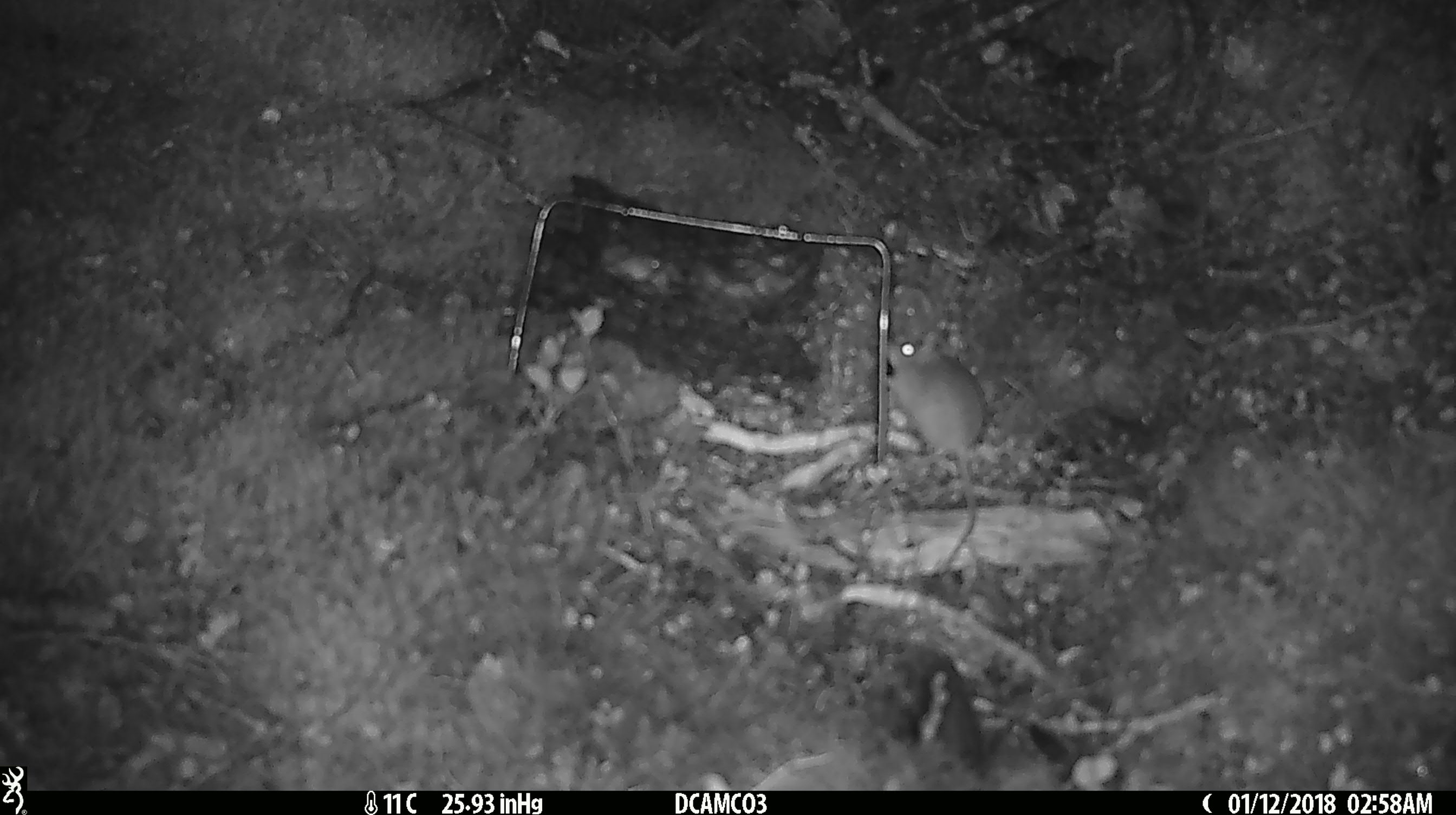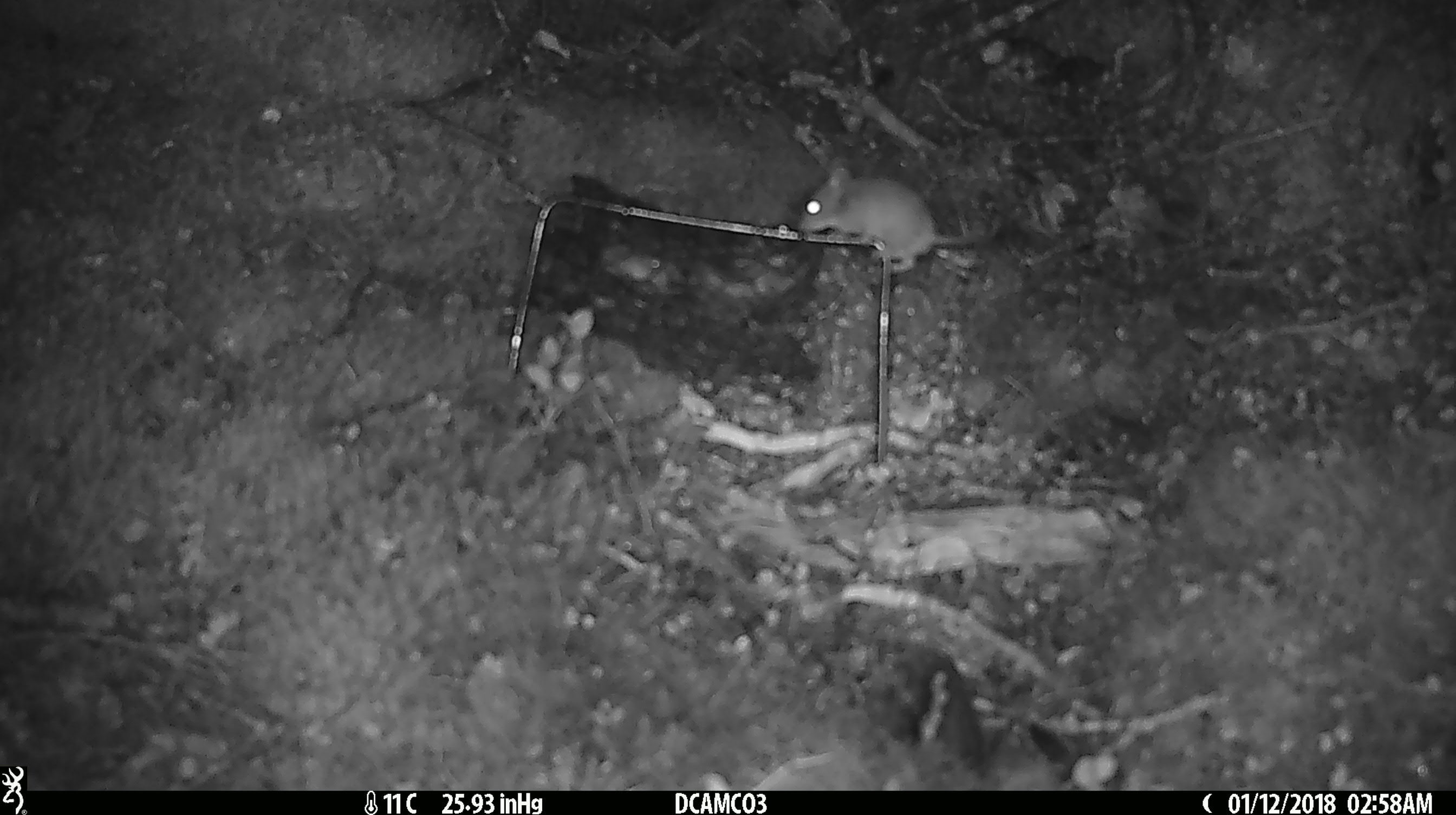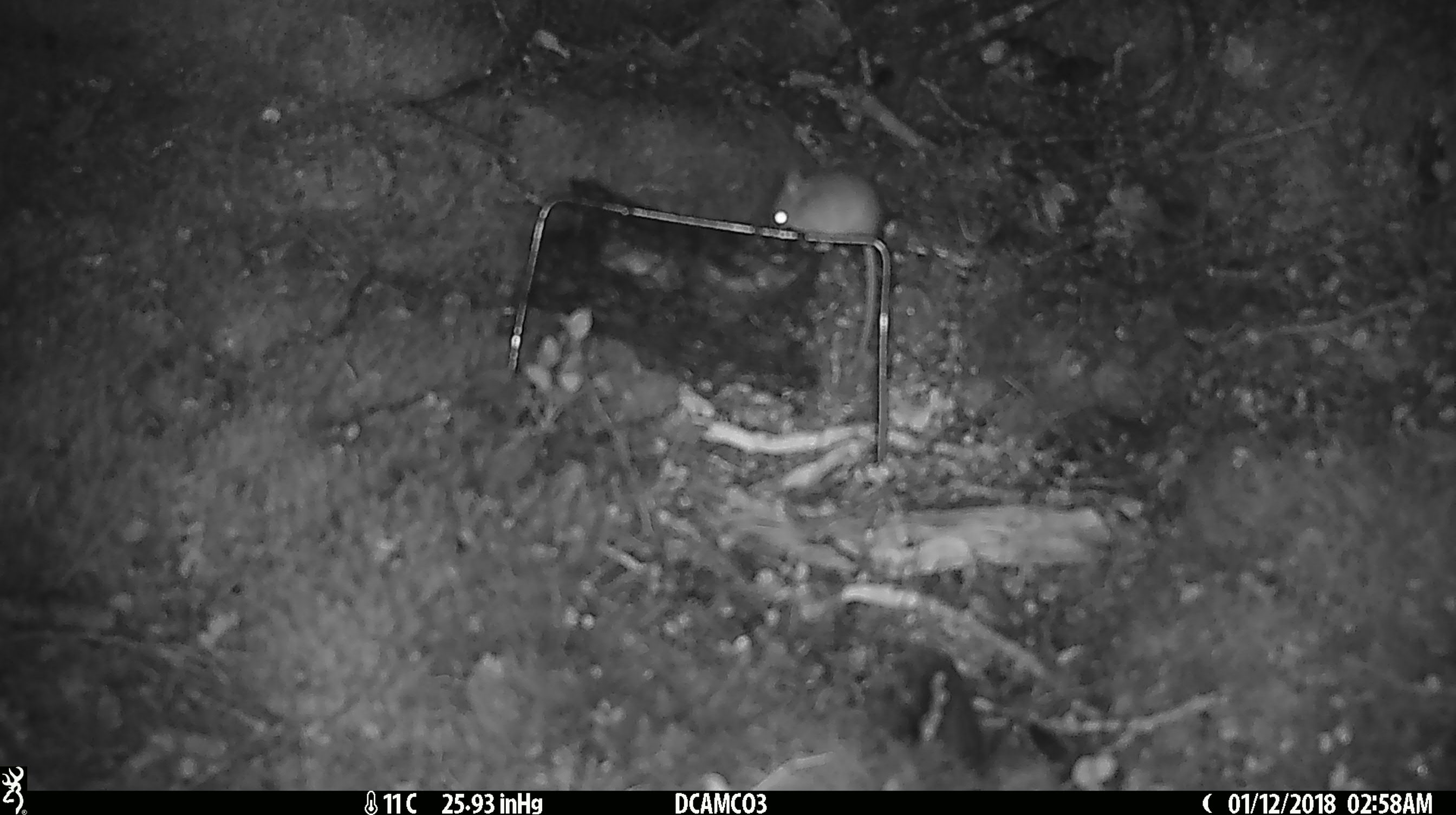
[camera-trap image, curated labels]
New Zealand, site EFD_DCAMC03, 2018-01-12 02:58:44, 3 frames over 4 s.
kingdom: Animalia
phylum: Chordata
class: Mammalia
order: Rodentia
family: Muridae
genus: Mus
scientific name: Mus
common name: mouse